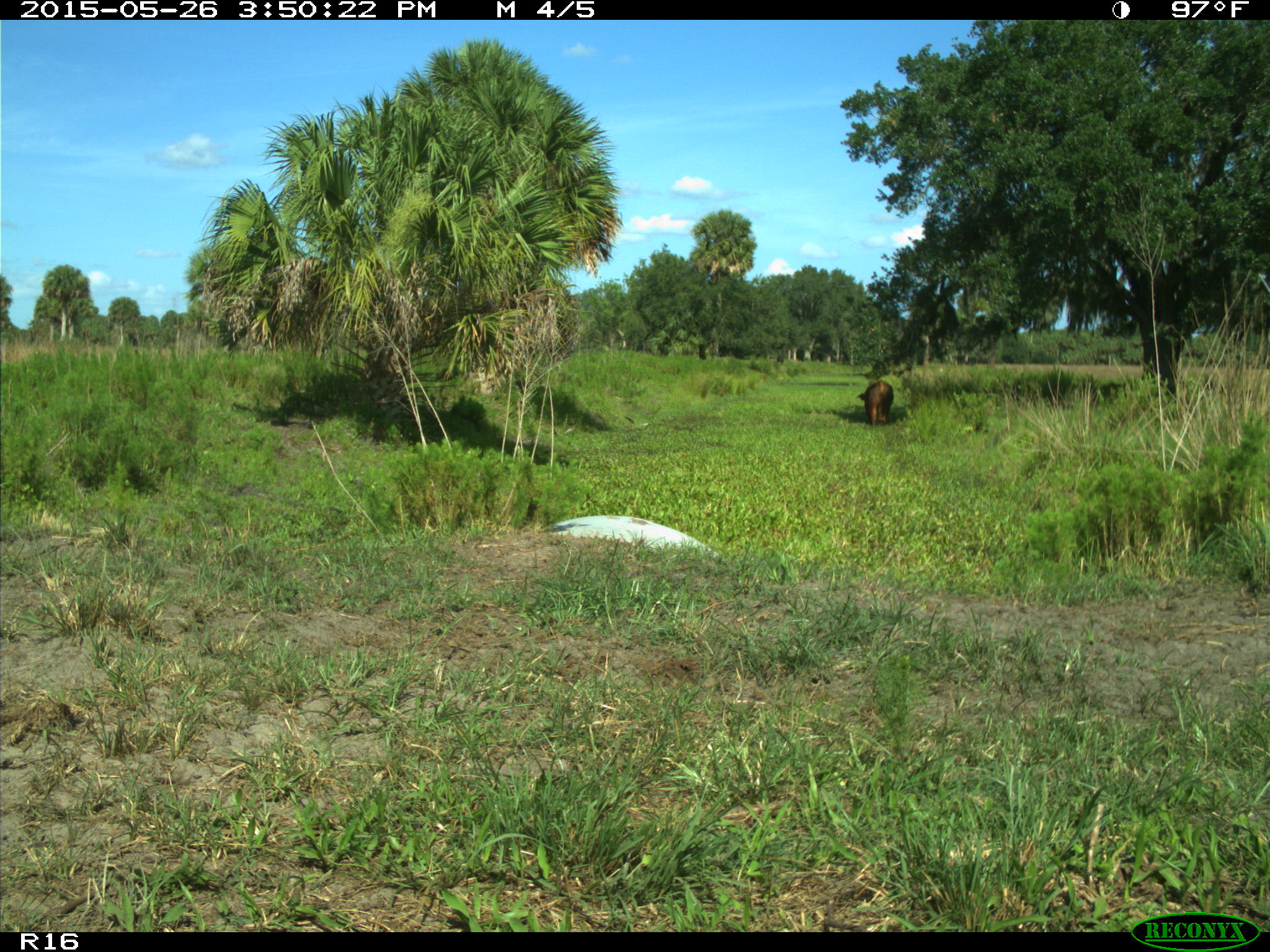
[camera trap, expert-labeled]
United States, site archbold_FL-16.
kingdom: Animalia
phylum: Chordata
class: Mammalia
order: Artiodactyla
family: Bovidae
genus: Bos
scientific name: Bos taurus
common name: domestic cow